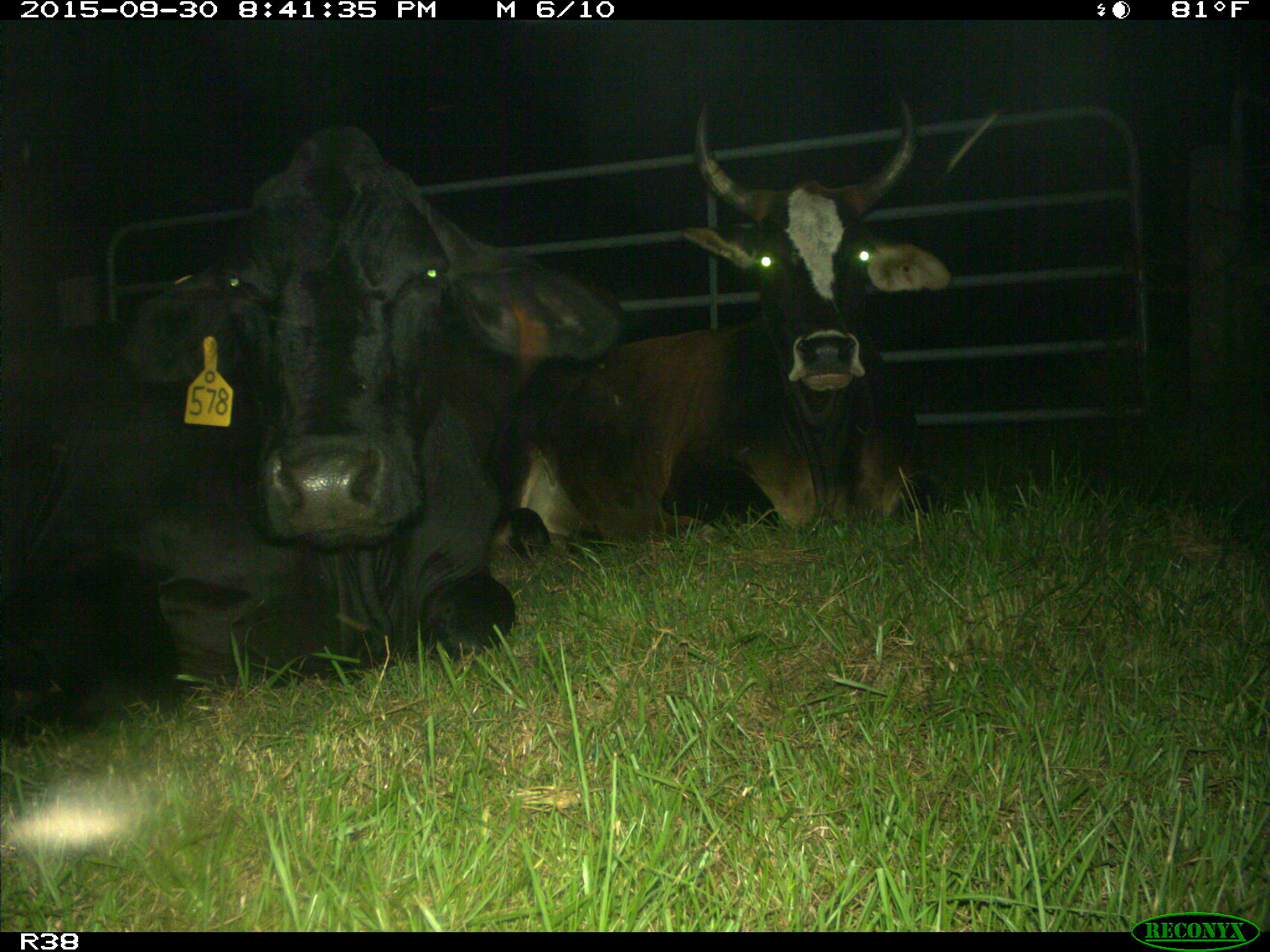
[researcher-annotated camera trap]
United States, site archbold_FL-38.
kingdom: Animalia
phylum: Chordata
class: Mammalia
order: Artiodactyla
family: Bovidae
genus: Bos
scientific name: Bos taurus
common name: domestic cow